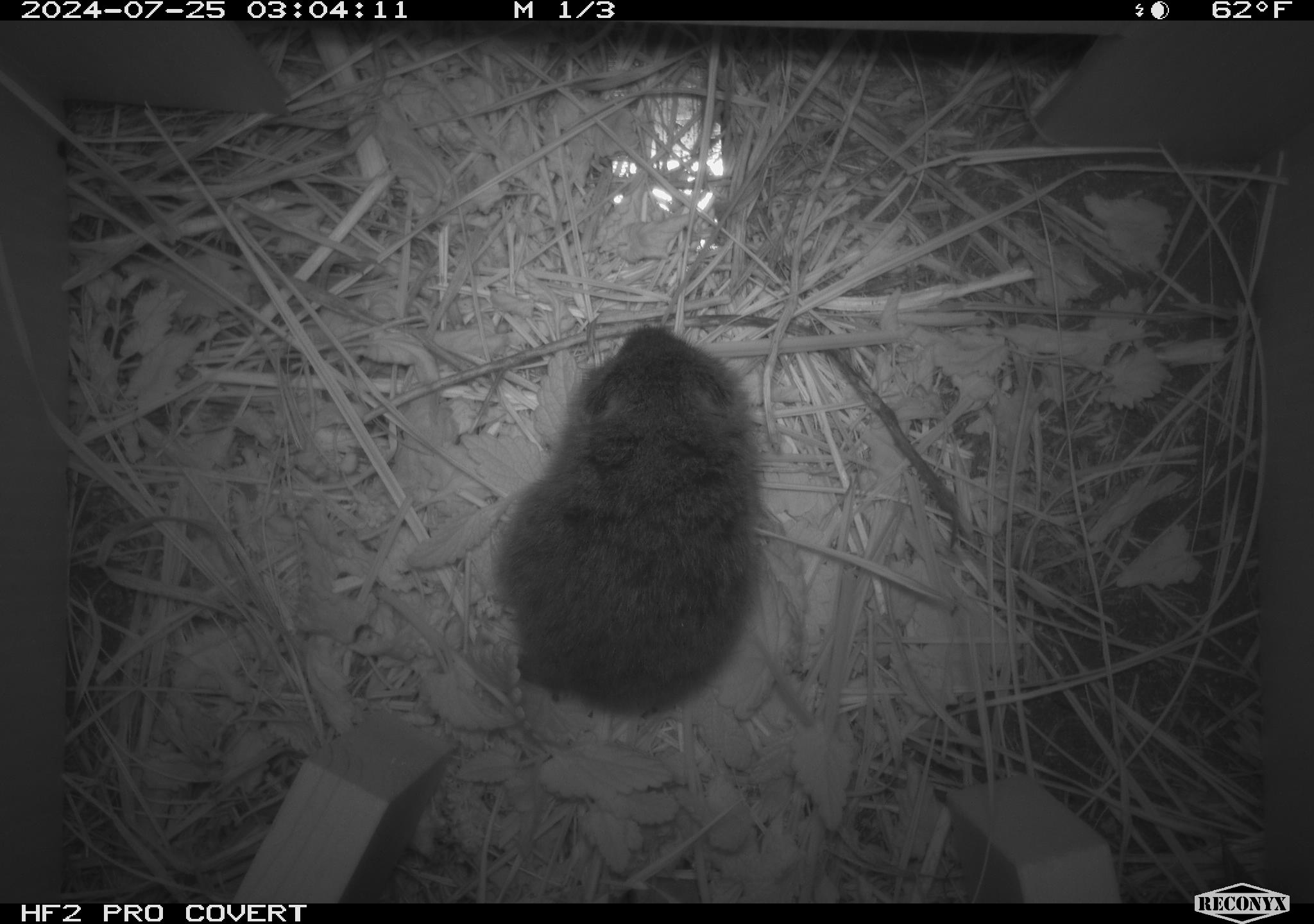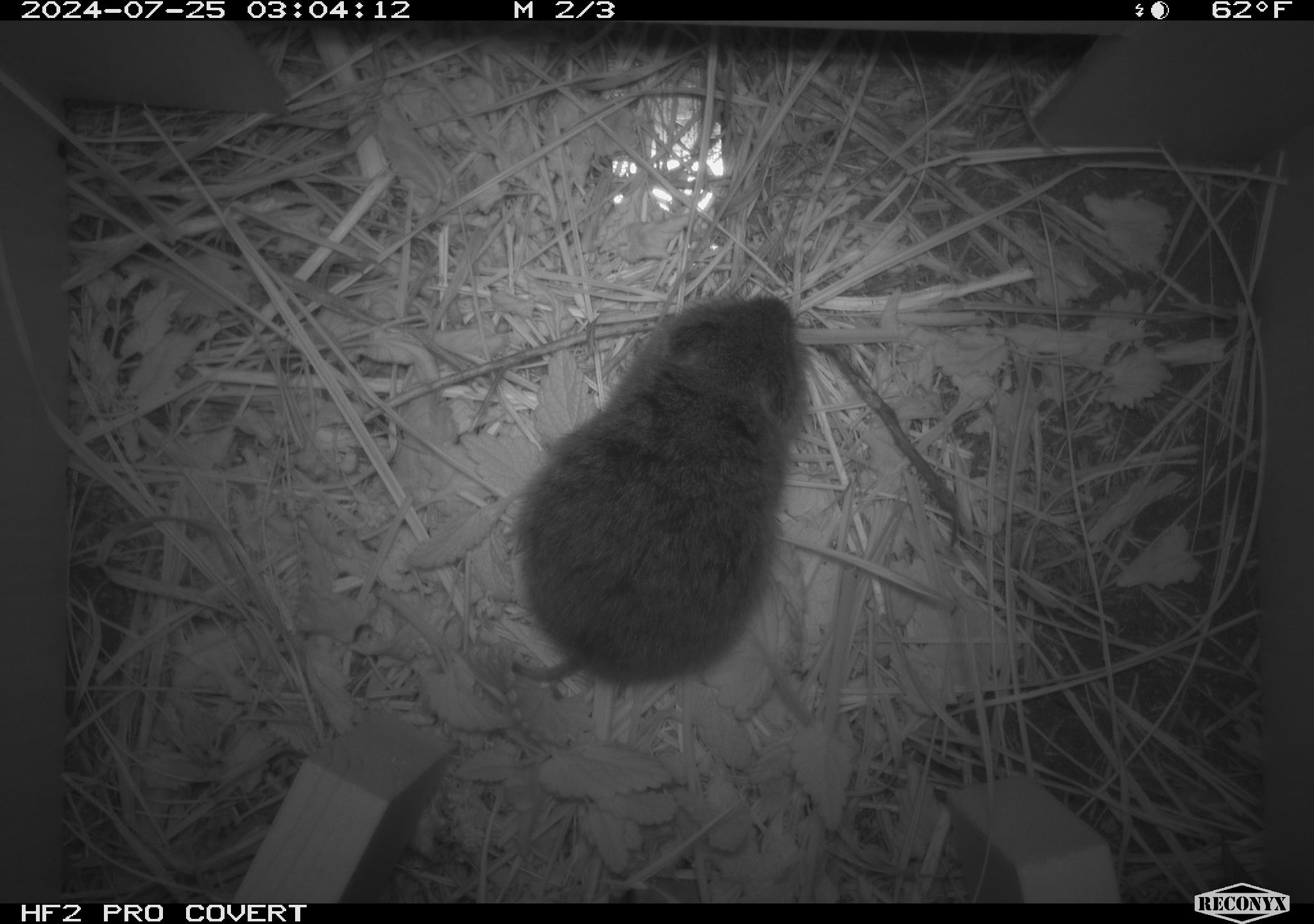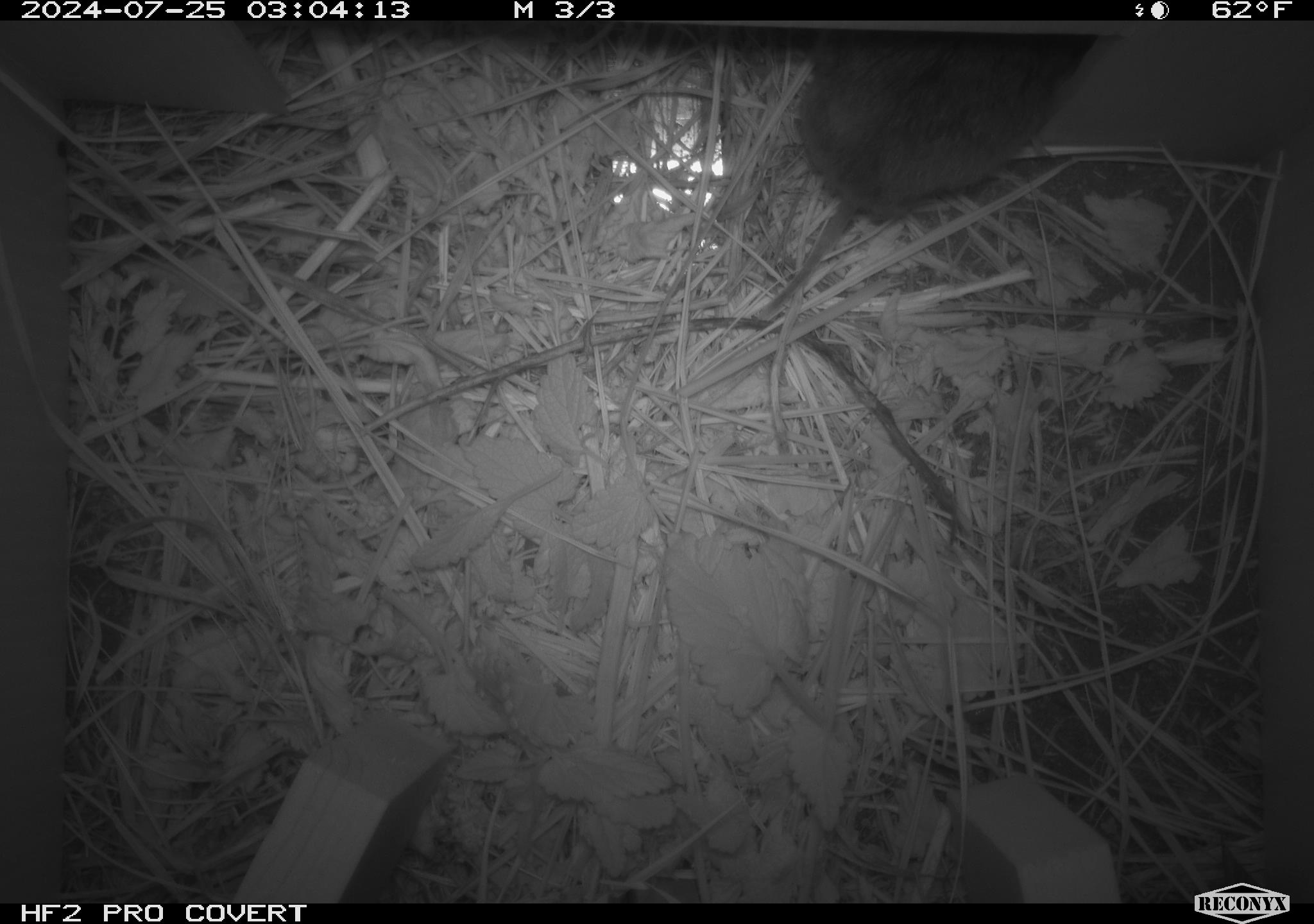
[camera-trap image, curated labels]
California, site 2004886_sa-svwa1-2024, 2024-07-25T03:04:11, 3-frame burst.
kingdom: Animalia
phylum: Chordata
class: Mammalia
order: Rodentia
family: Cricetidae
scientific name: Arvicolinae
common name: voles, lemmings, and muskrats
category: arvicolinae subfamily